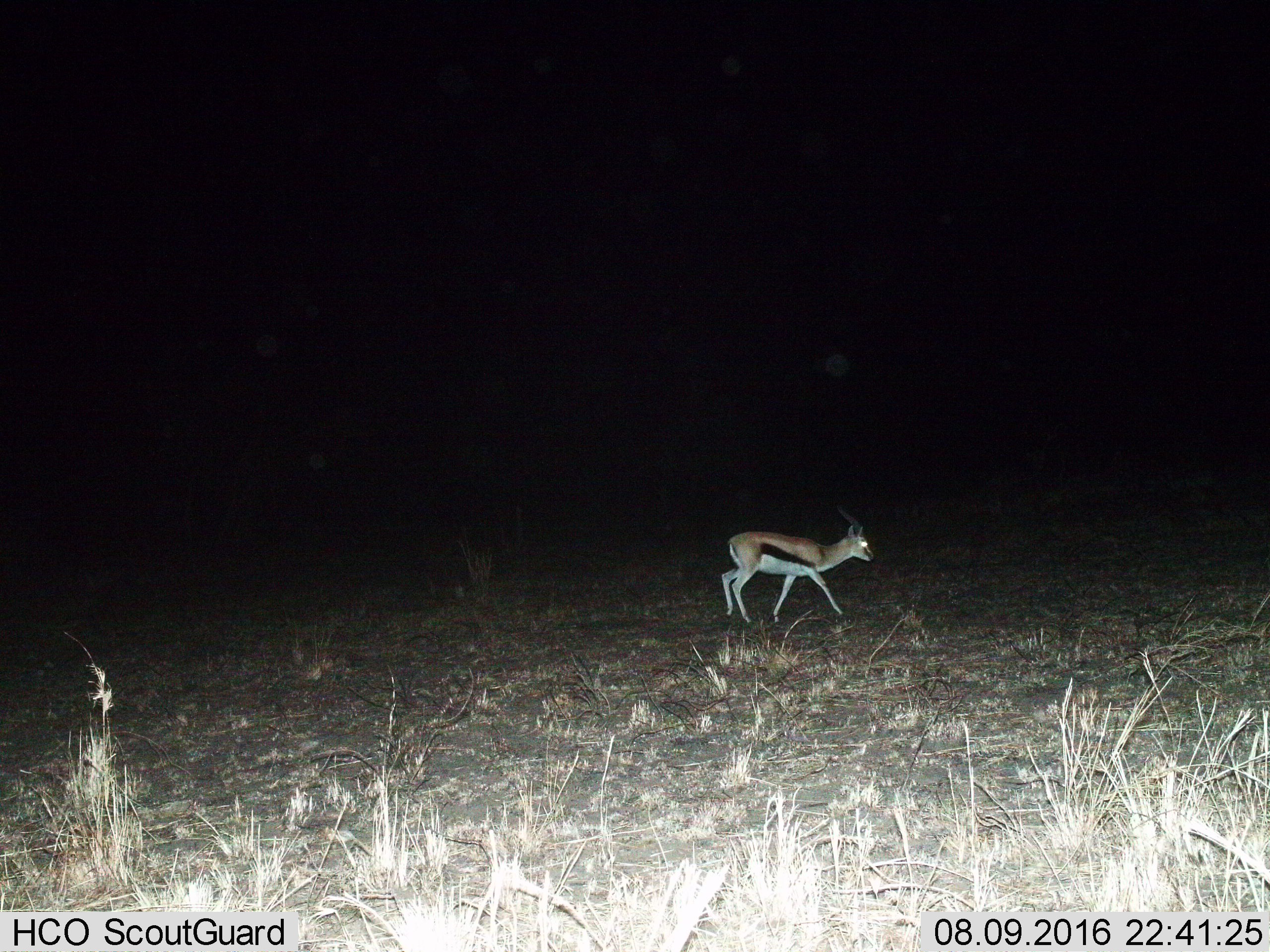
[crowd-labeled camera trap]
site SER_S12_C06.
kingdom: Animalia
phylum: Chordata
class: Mammalia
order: Artiodactyla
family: Bovidae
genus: Eudorcas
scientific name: Eudorcas thomsonii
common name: thomson's gazelle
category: gazellethomsons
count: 1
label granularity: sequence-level